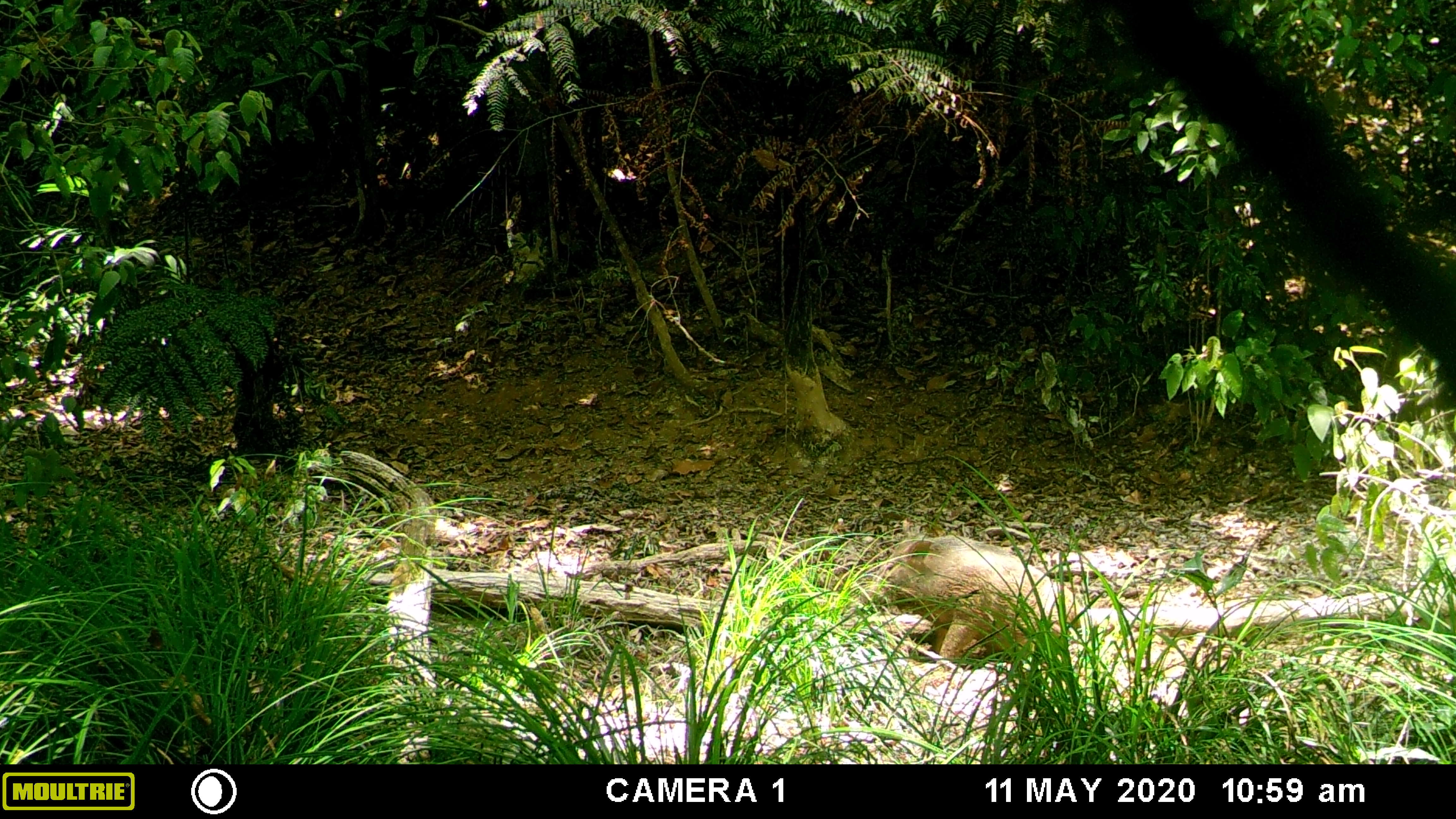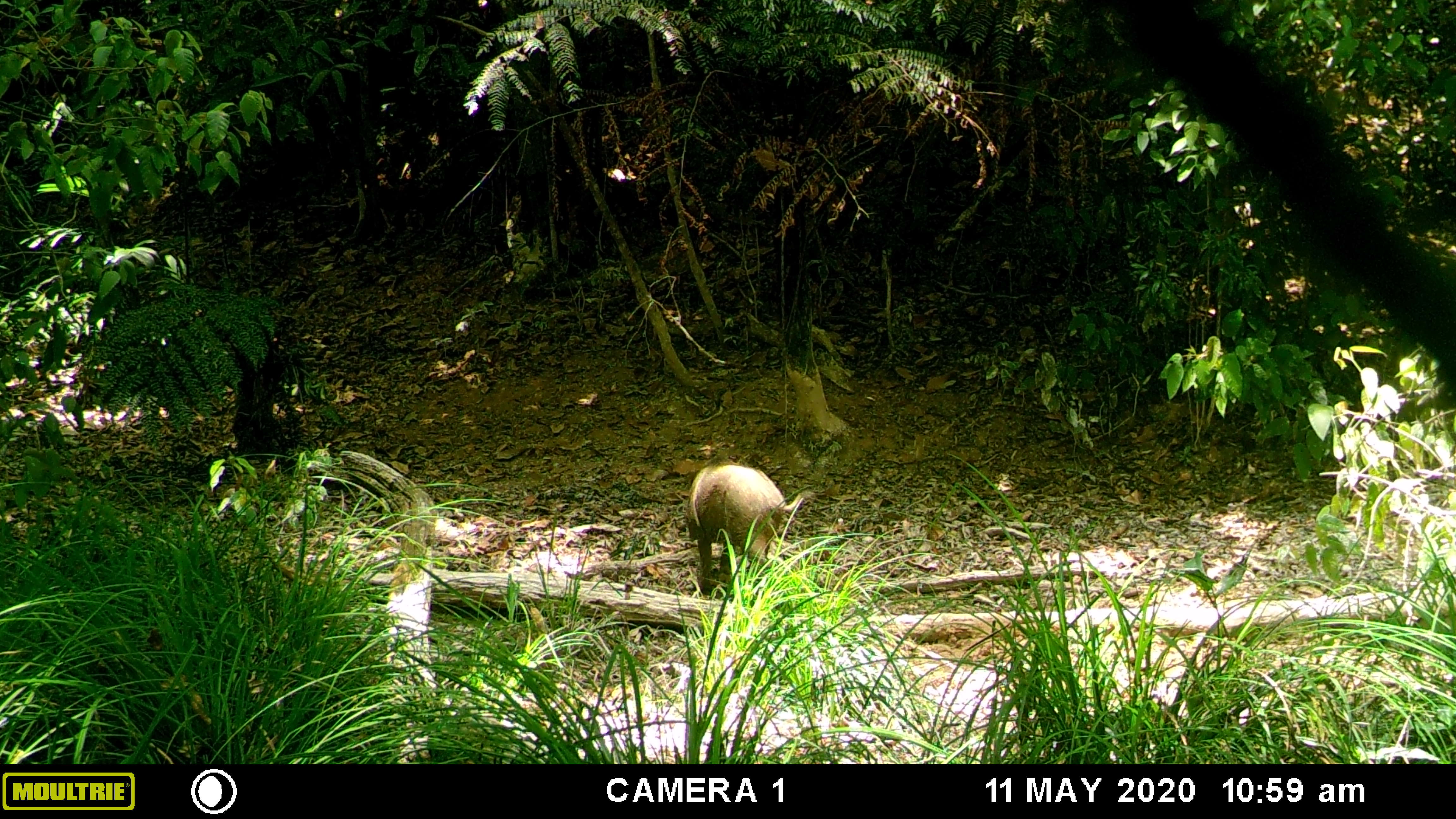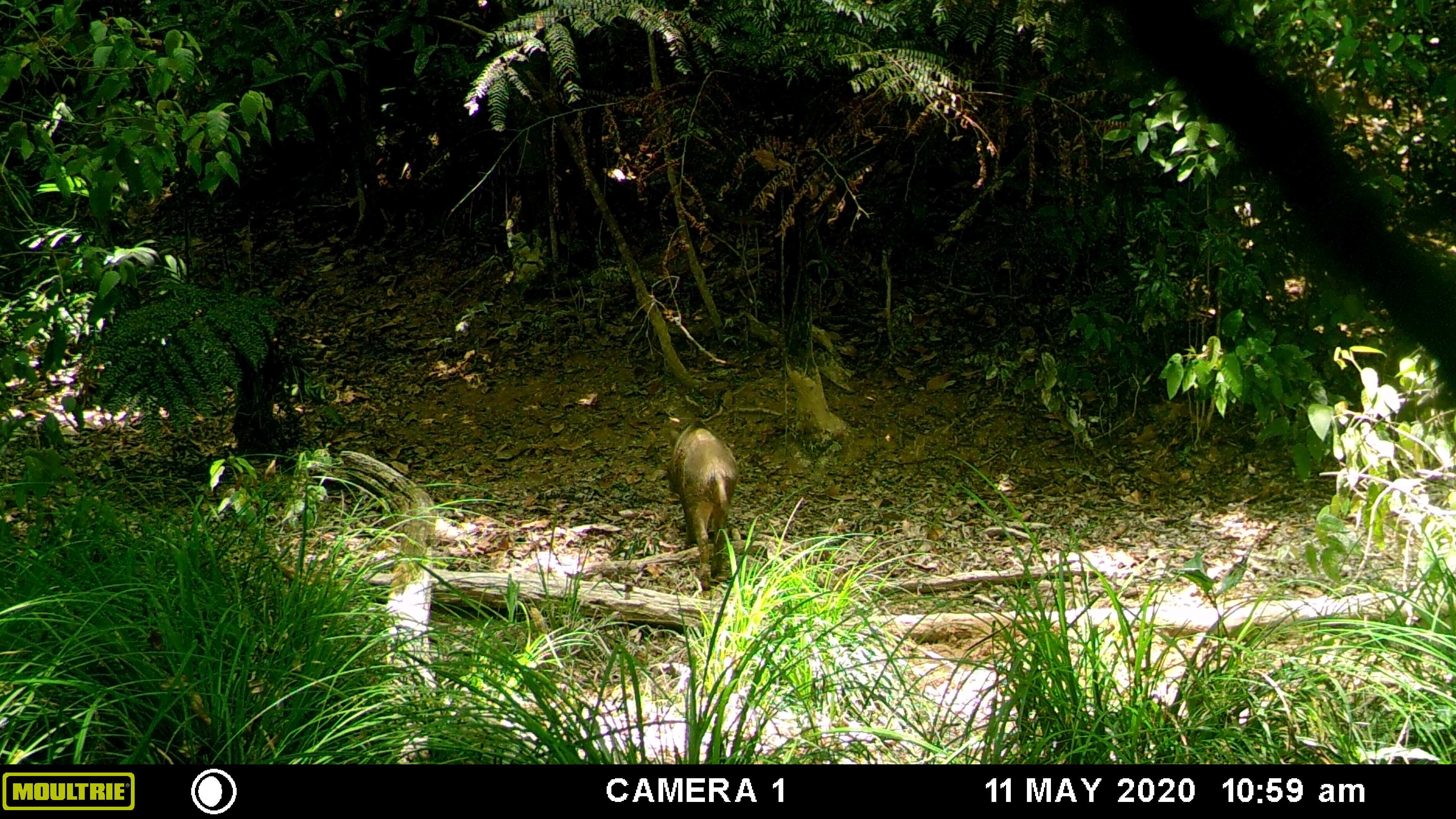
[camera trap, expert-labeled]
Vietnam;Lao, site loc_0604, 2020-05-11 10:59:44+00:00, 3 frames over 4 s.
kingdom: Animalia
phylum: Chordata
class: Mammalia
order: Artiodactyla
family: Suidae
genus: Sus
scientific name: Sus scrofa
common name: eurasian wild pig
Eurasian wild pig (Sus scrofa). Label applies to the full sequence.